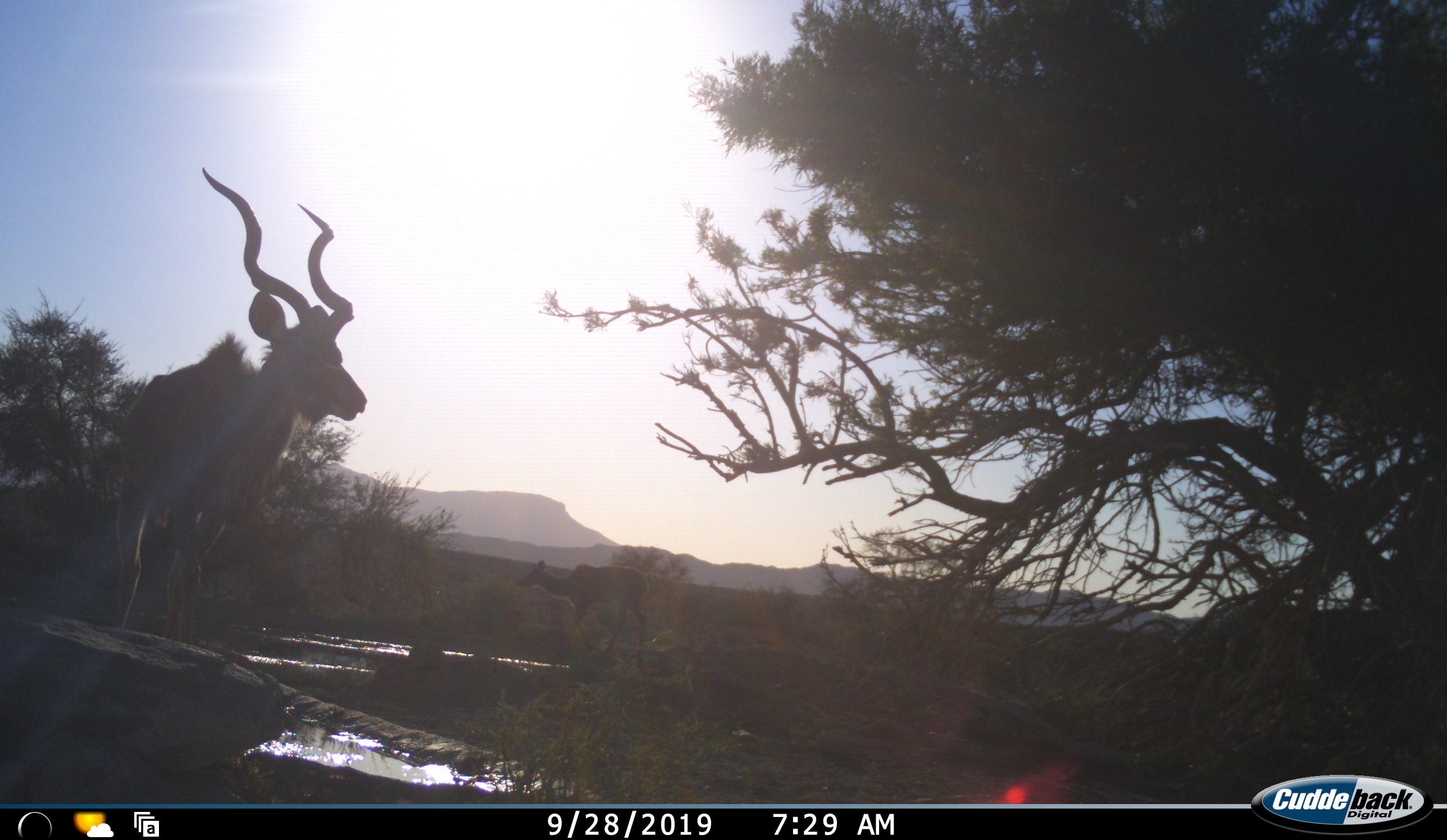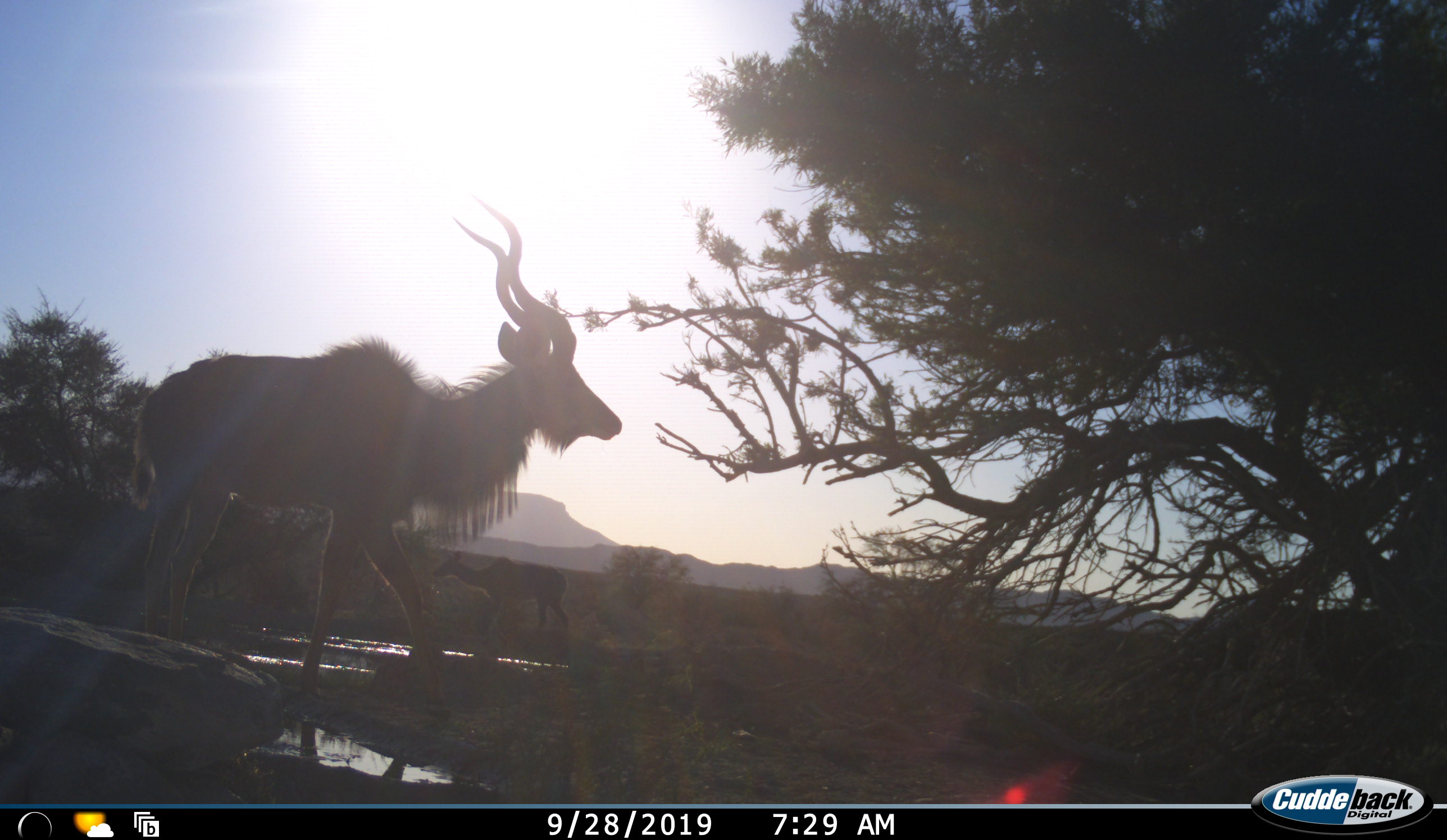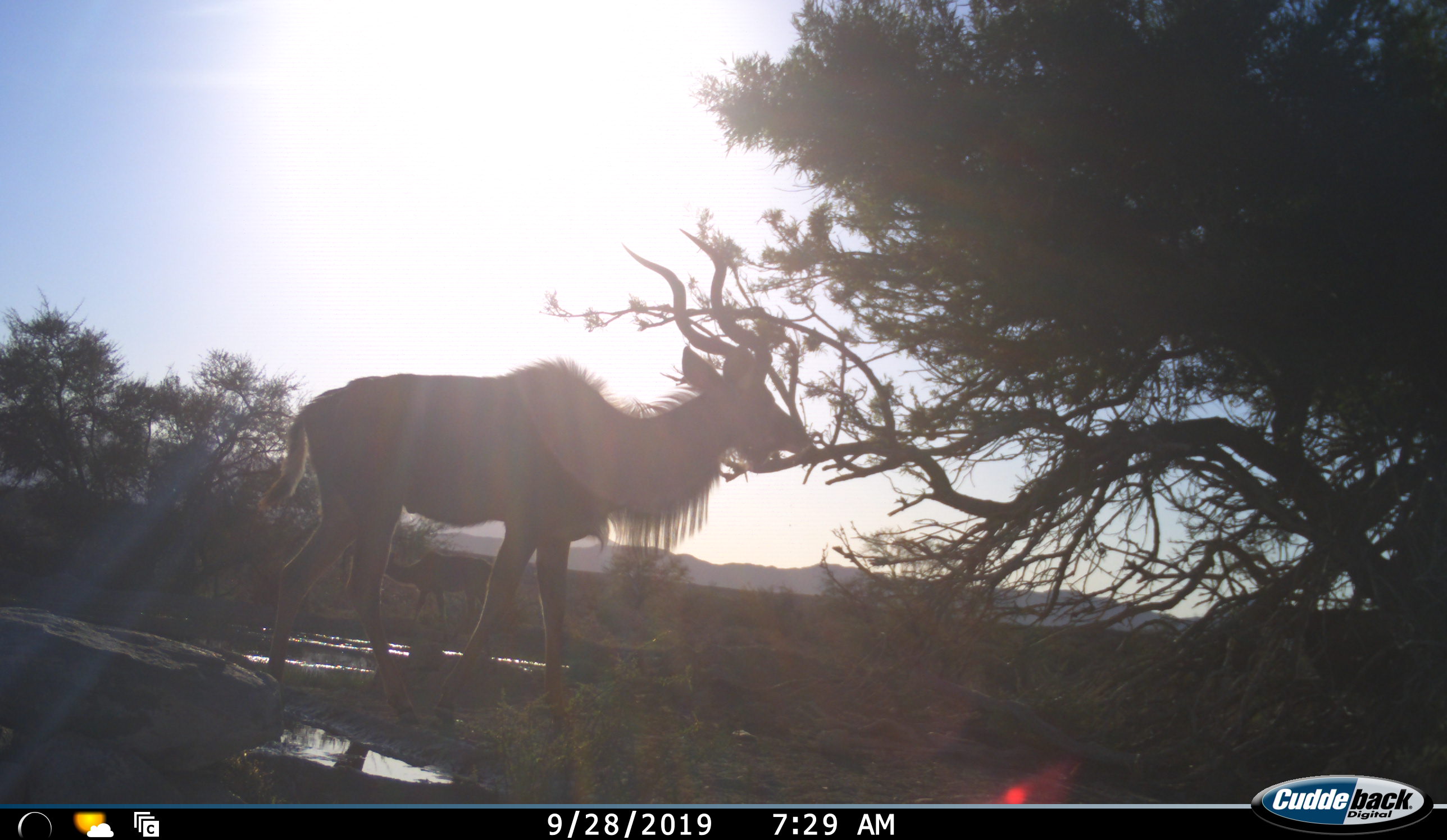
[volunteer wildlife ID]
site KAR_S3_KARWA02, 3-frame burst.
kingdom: Animalia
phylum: Chordata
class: Mammalia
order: Artiodactyla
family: Bovidae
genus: Tragelaphus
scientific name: Tragelaphus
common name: kudu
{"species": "kudu (Tragelaphus)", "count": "2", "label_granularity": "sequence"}